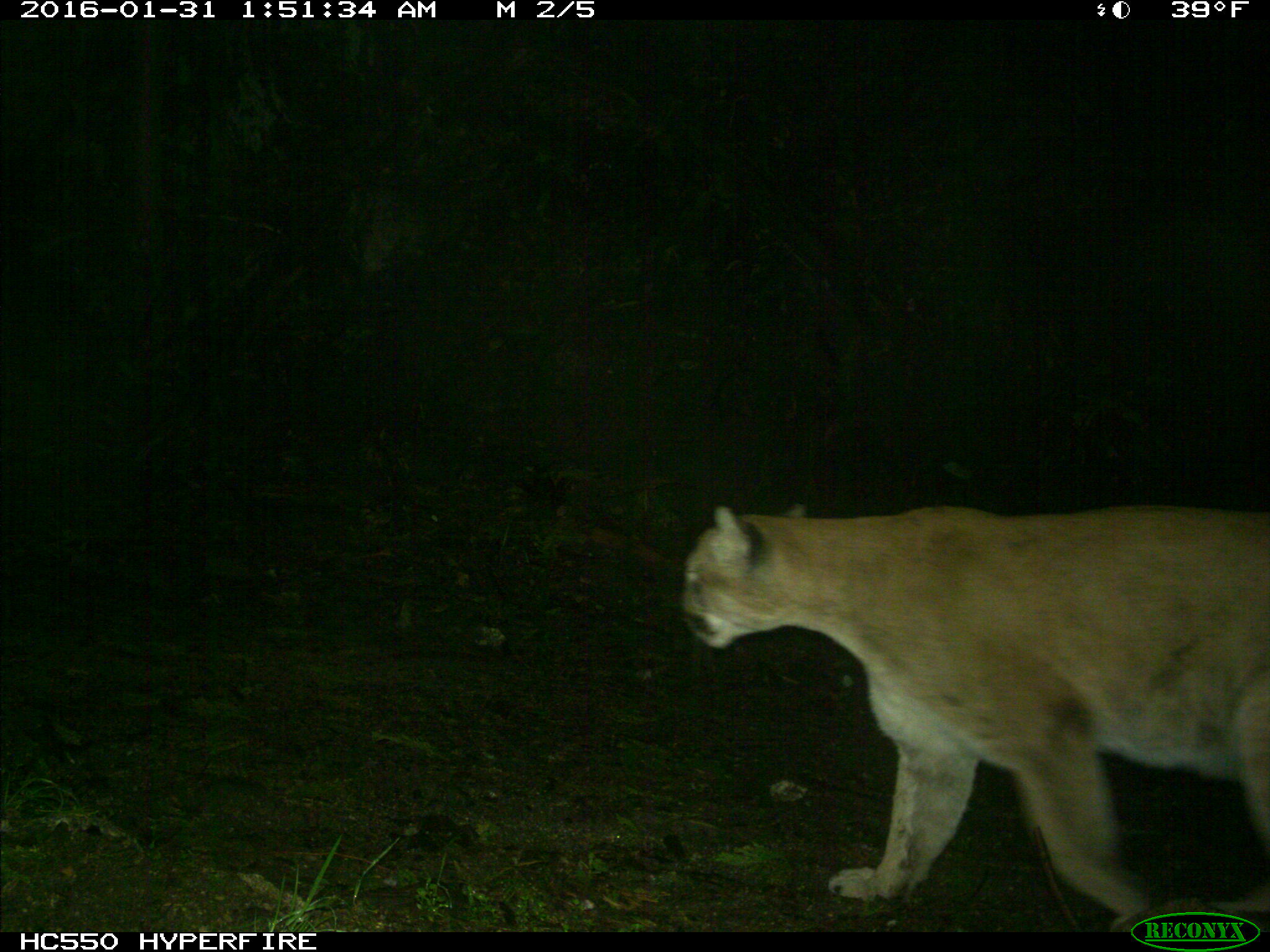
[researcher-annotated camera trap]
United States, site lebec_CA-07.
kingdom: Animalia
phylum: Chordata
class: Mammalia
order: Carnivora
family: Felidae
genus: Puma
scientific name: Puma concolor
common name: mountain lion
Puma concolor (mountain lion).